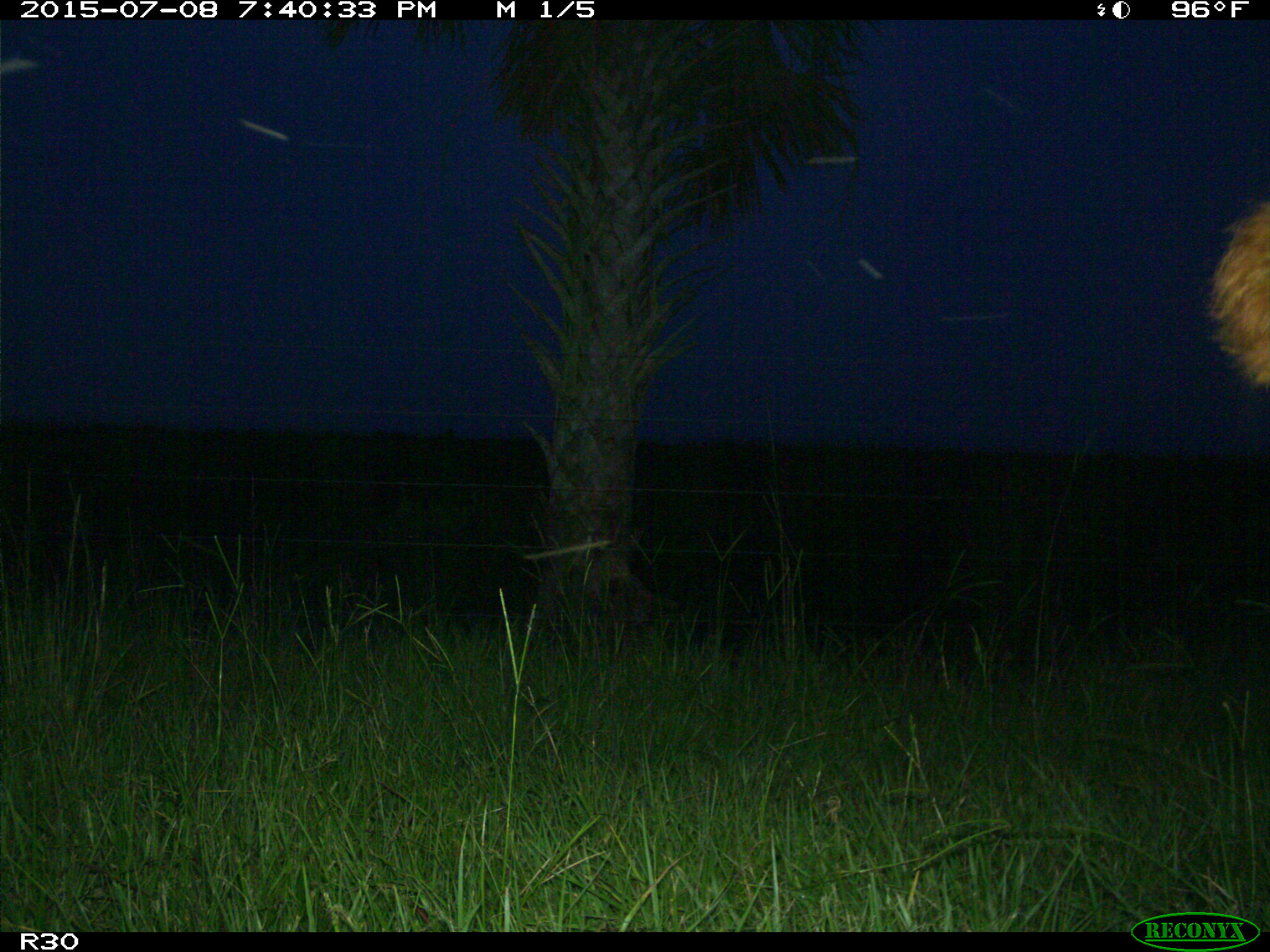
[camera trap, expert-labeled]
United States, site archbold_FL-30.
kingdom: Animalia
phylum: Chordata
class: Mammalia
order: Artiodactyla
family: Bovidae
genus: Bos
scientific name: Bos taurus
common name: domestic cow